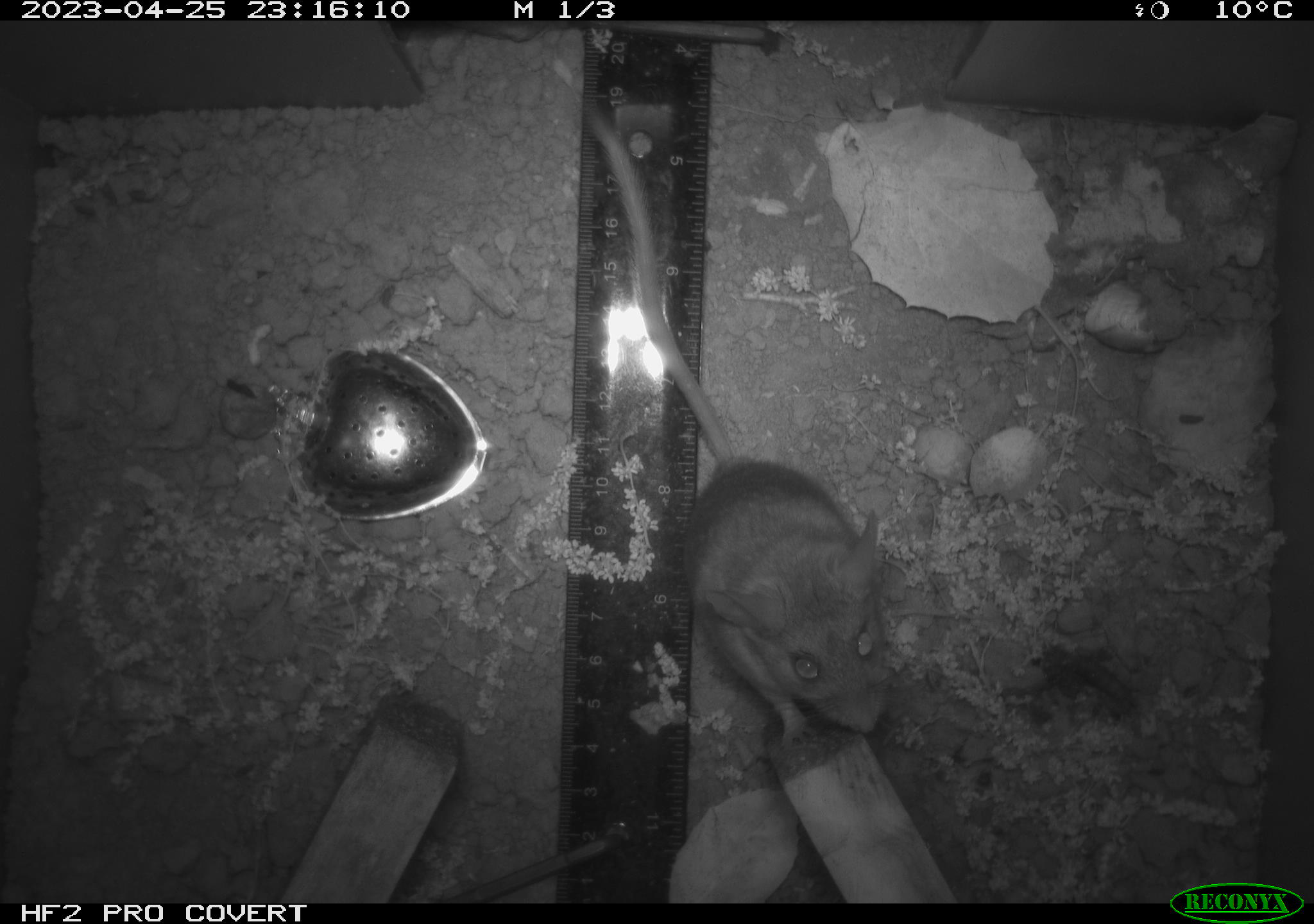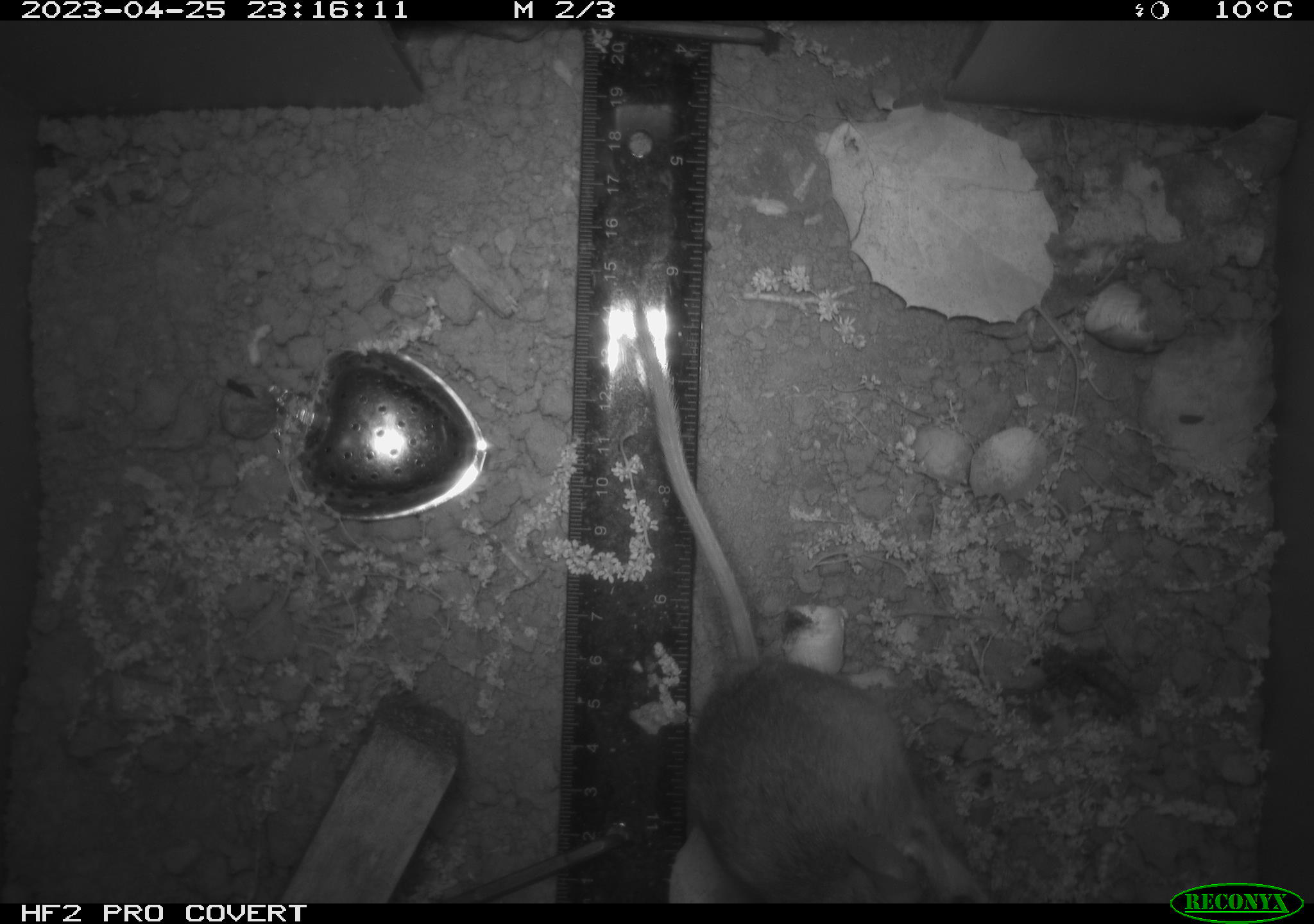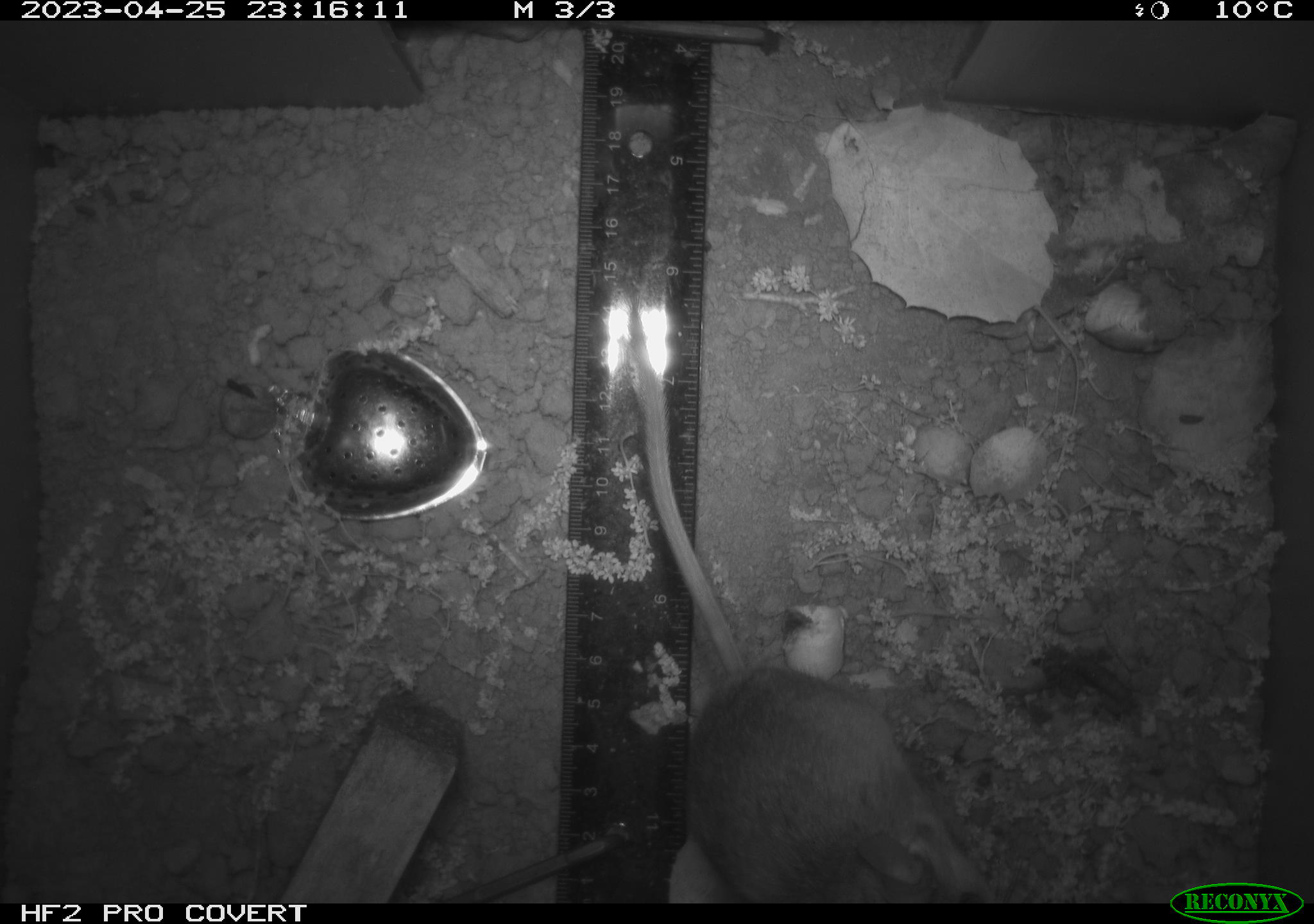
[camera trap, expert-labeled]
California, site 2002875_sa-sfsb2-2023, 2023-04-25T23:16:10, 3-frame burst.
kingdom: Animalia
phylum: Chordata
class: Mammalia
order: Rodentia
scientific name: Rodentia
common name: mouse species